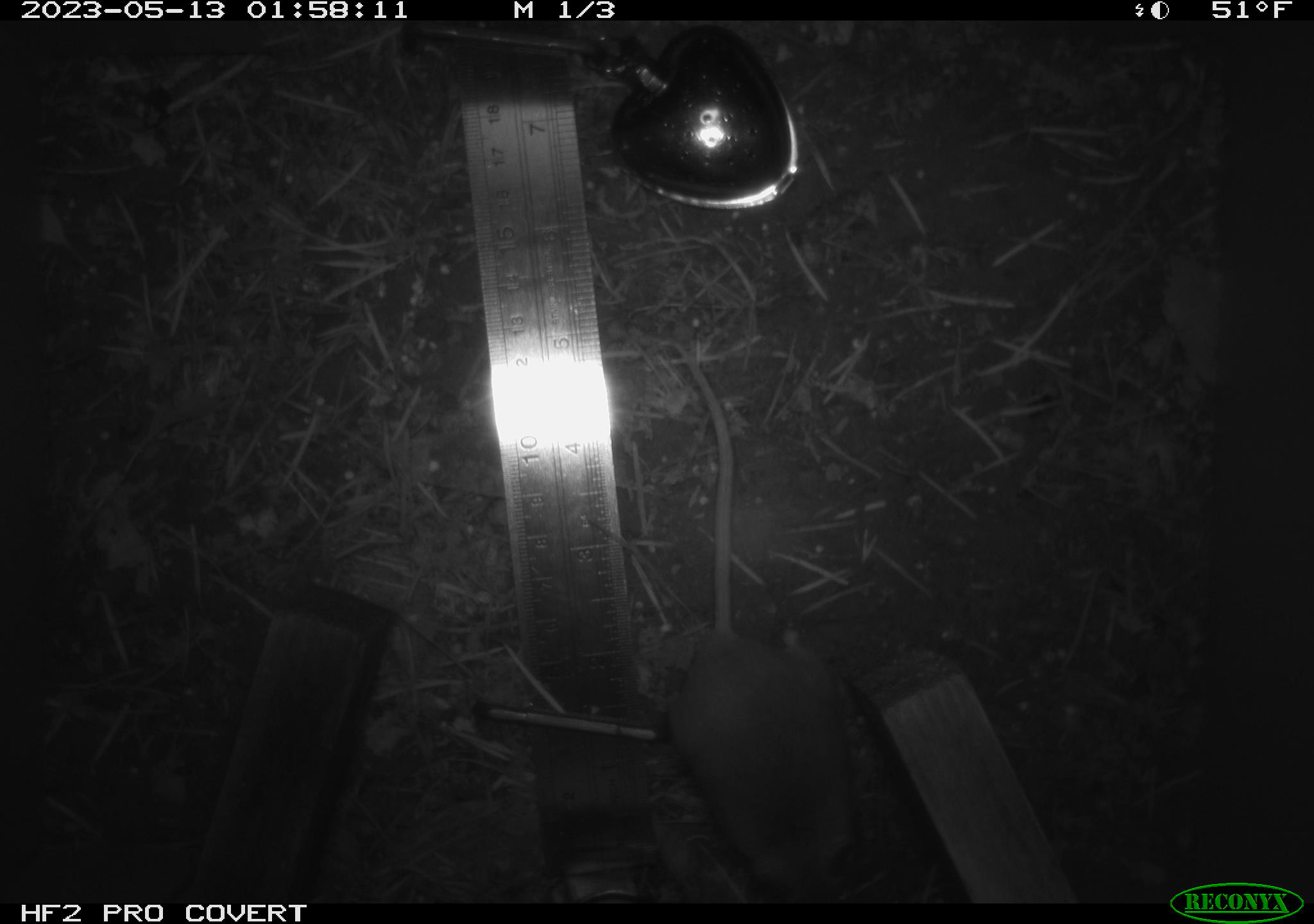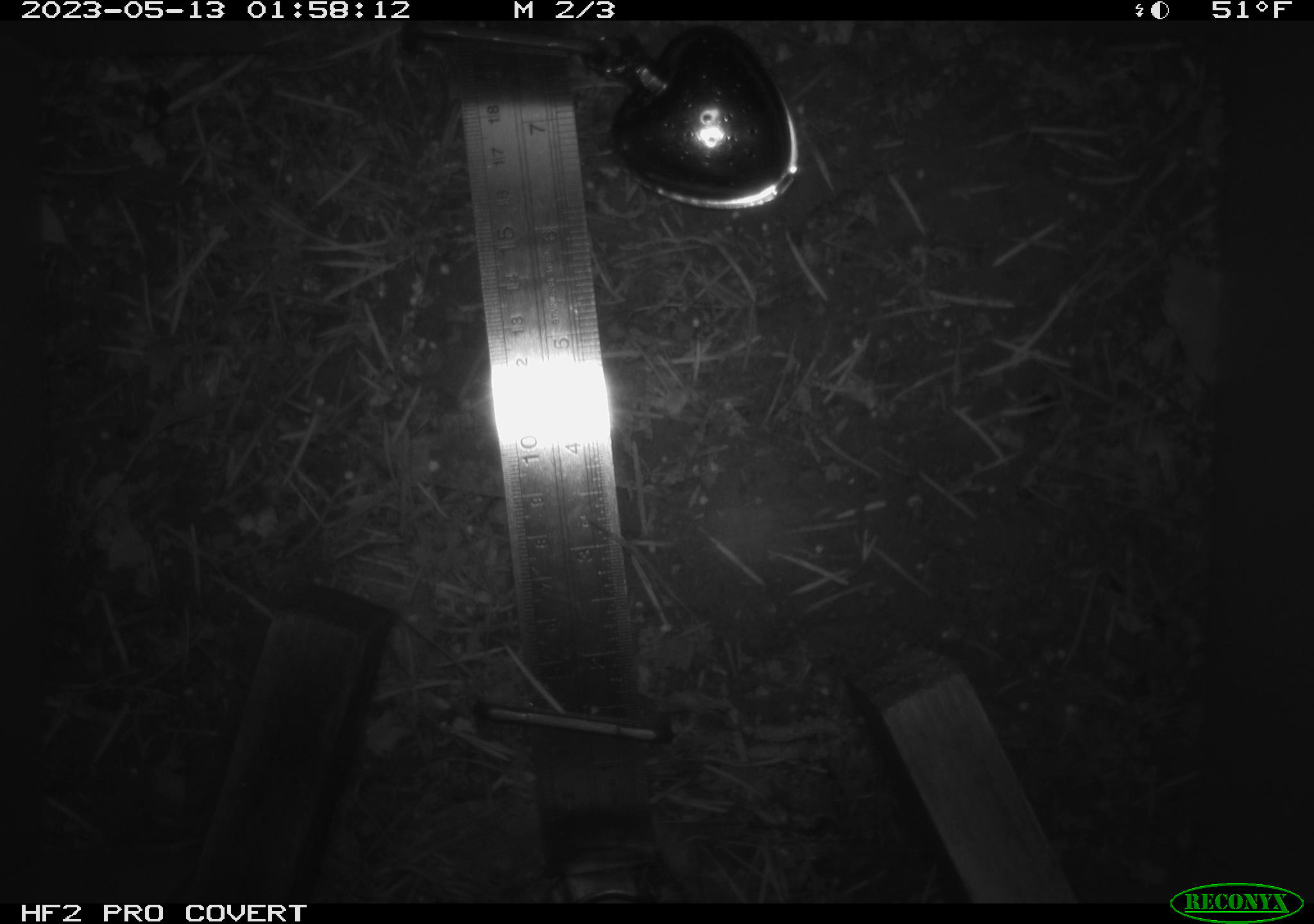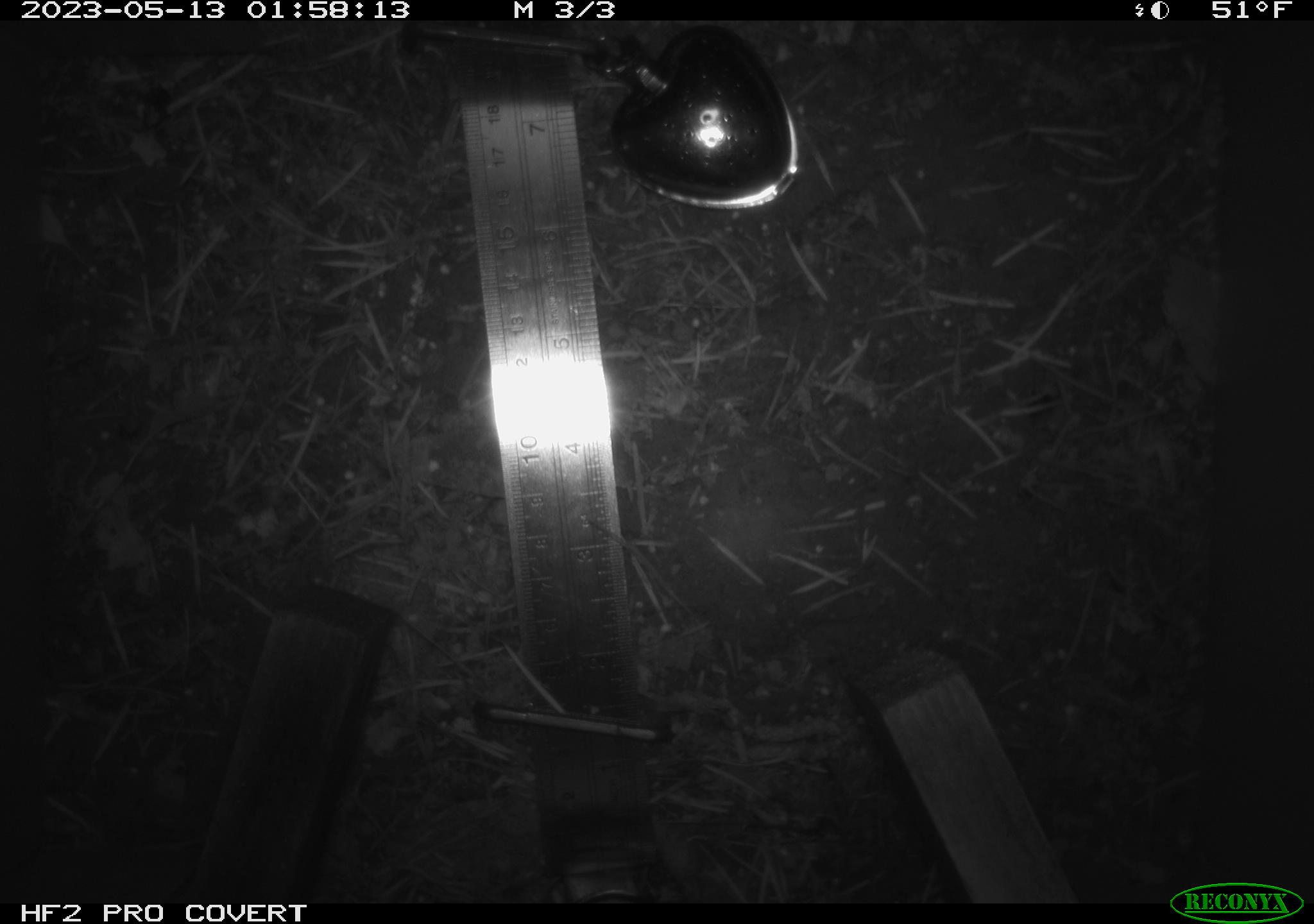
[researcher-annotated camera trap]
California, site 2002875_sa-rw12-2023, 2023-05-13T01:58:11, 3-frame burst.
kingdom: Animalia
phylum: Chordata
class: Mammalia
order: Rodentia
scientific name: Rodentia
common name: mouse species